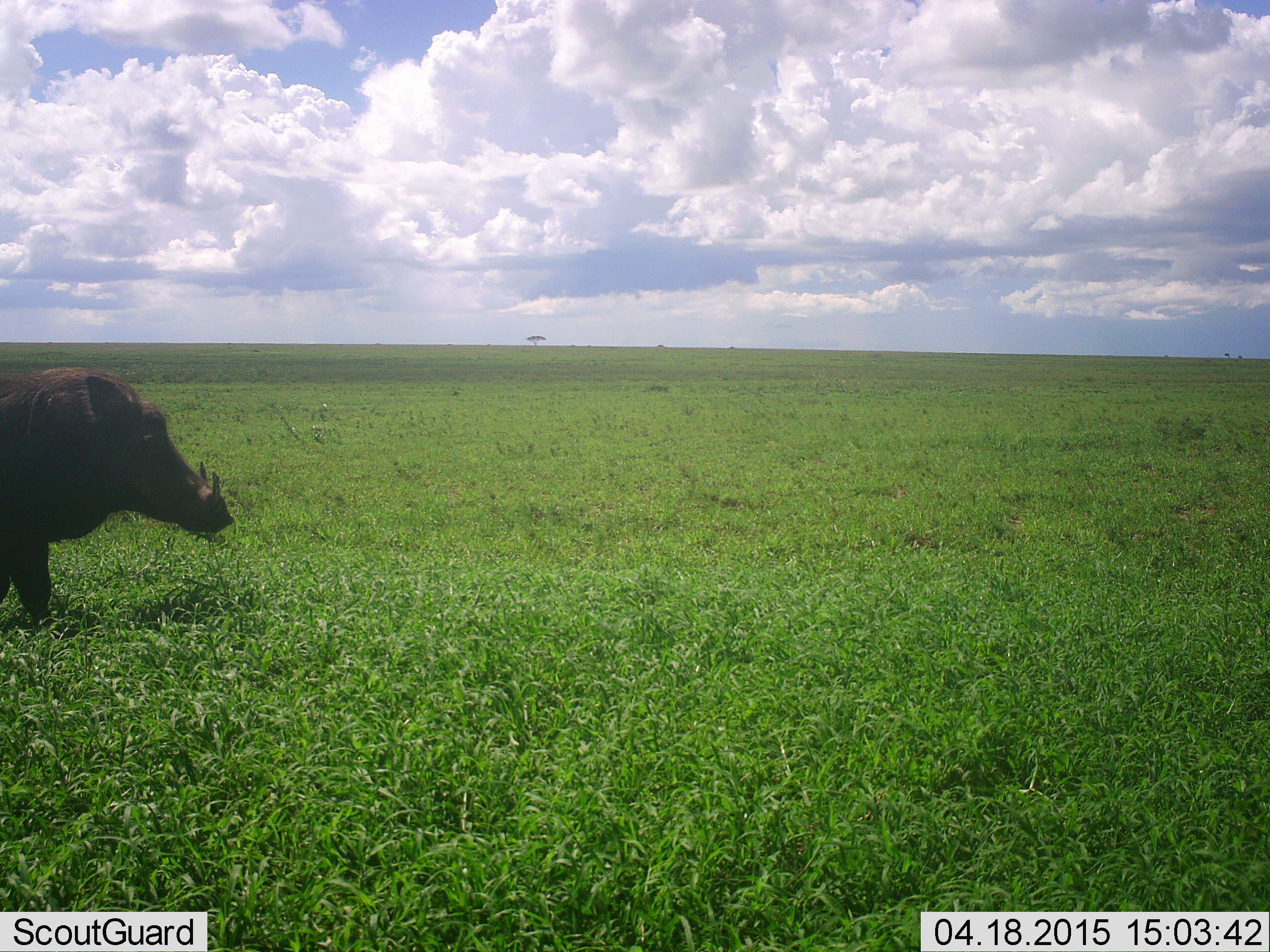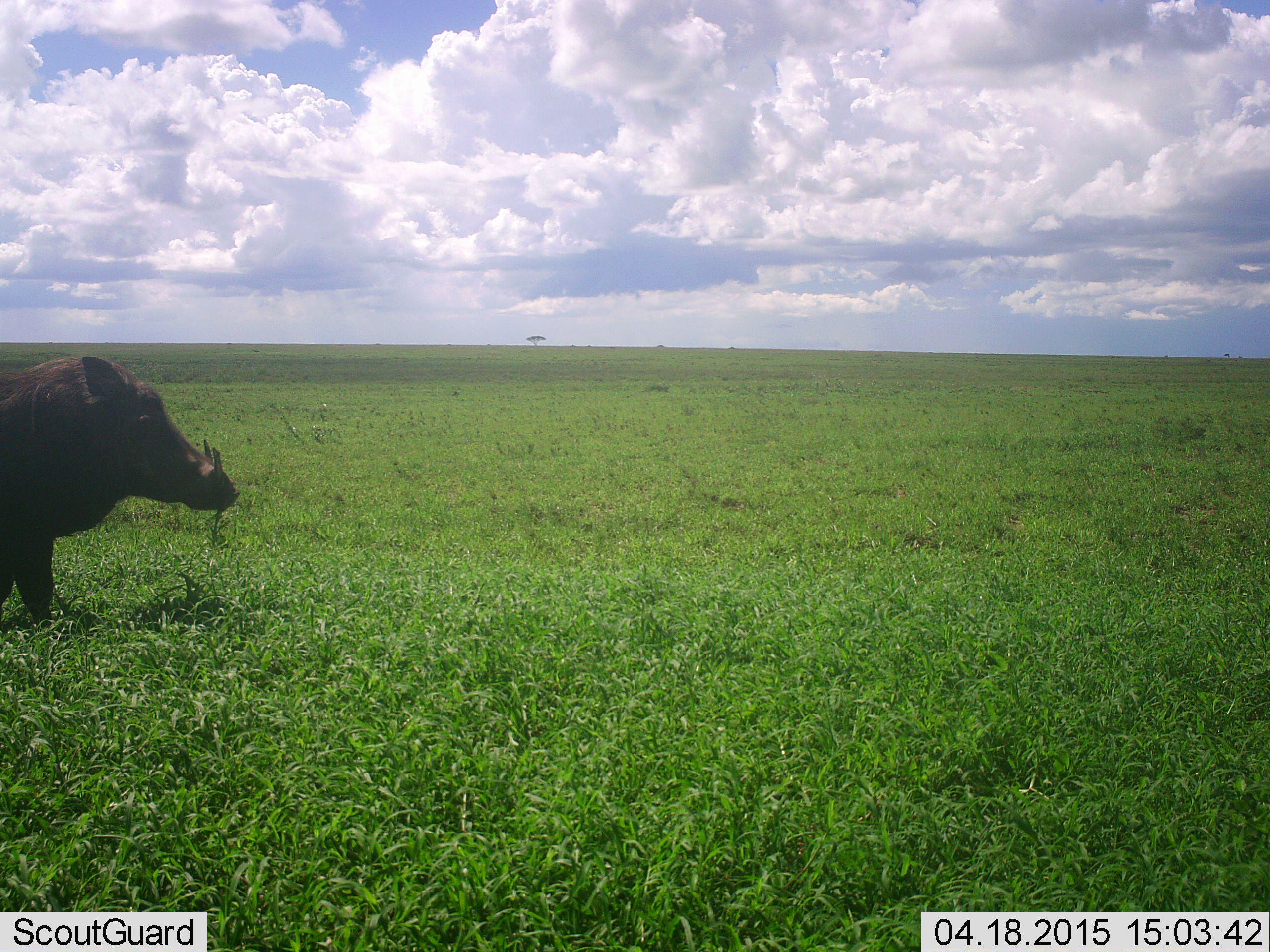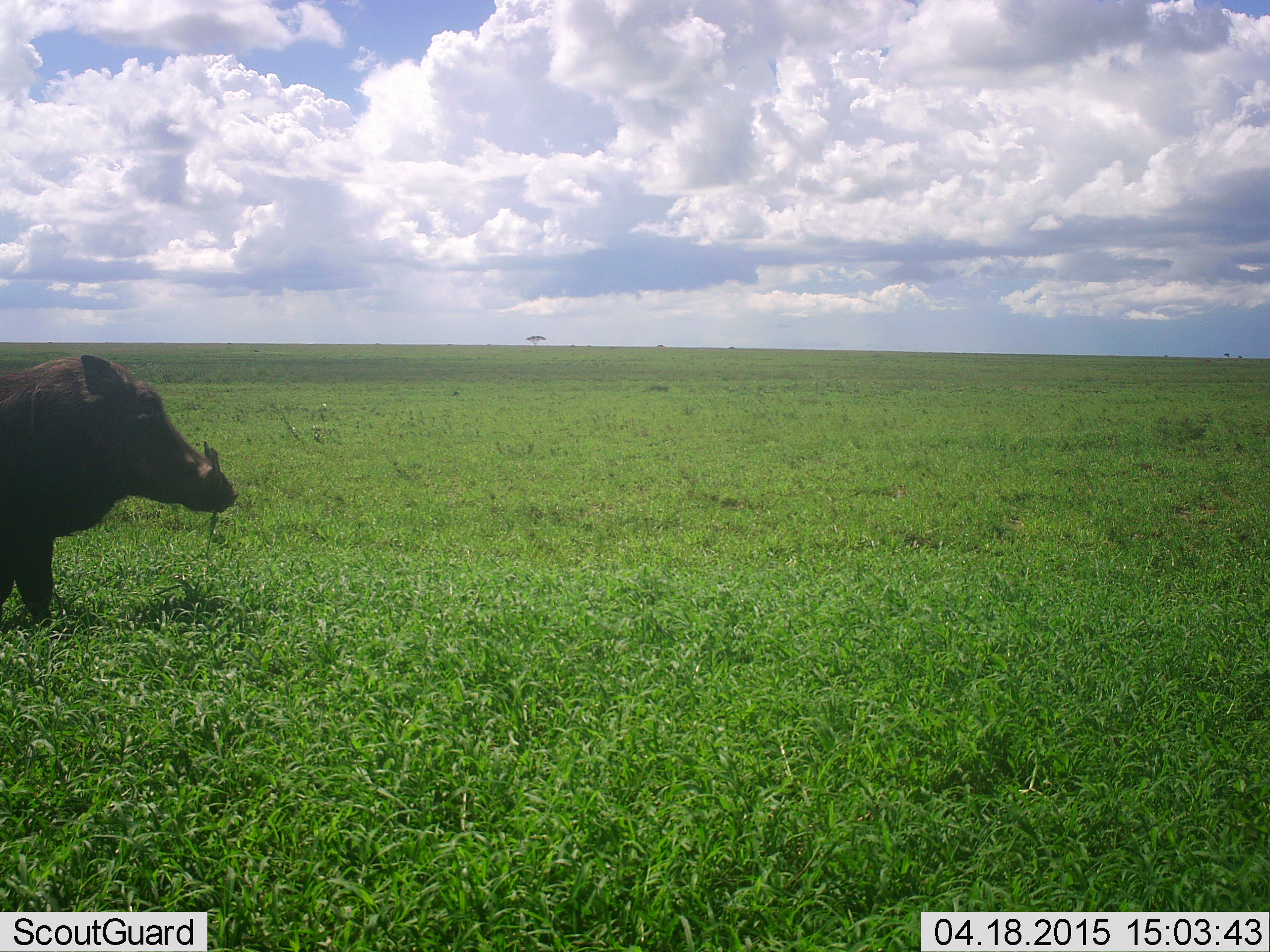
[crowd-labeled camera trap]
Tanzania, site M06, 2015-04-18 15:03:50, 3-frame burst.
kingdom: Animalia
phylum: Chordata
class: Mammalia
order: Artiodactyla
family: Suidae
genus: Phacochoerus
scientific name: Phacochoerus africanus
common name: warthog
Warthog (Phacochoerus africanus), count 1. Behavior (volunteer vote fractions): standing 60%, resting 0%, moving 20%, interacting 0%. Young present (vote fraction): 0%. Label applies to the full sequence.